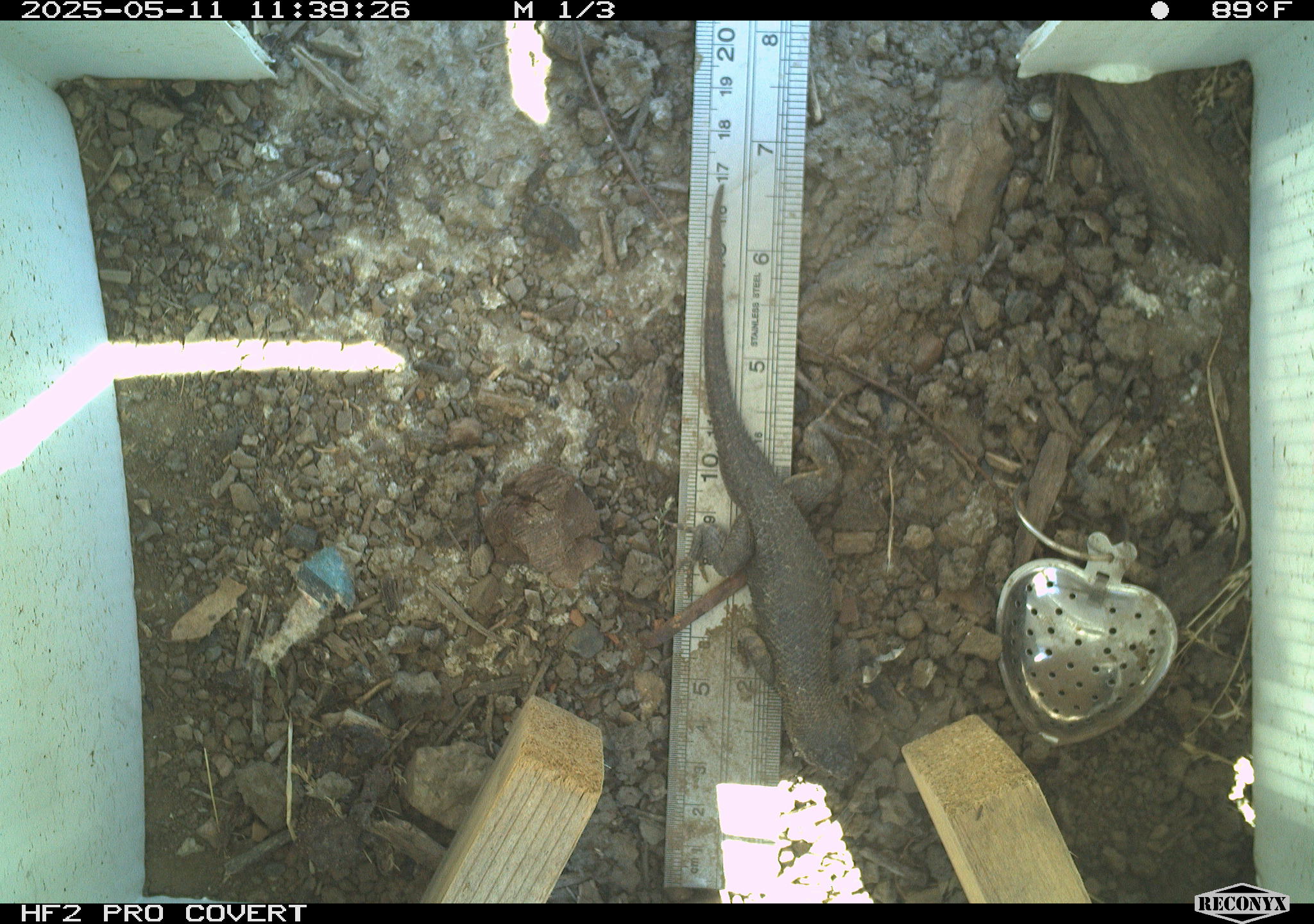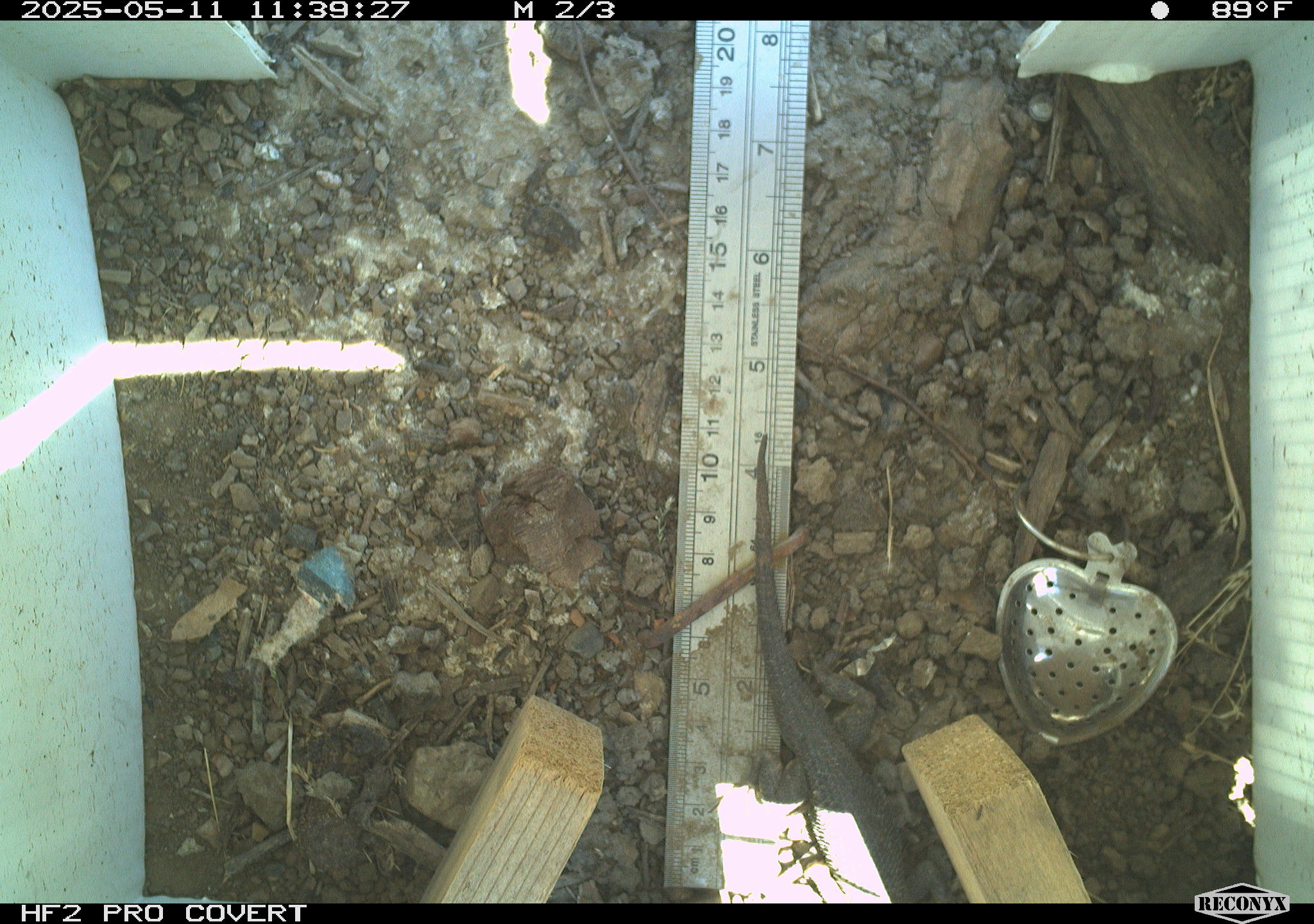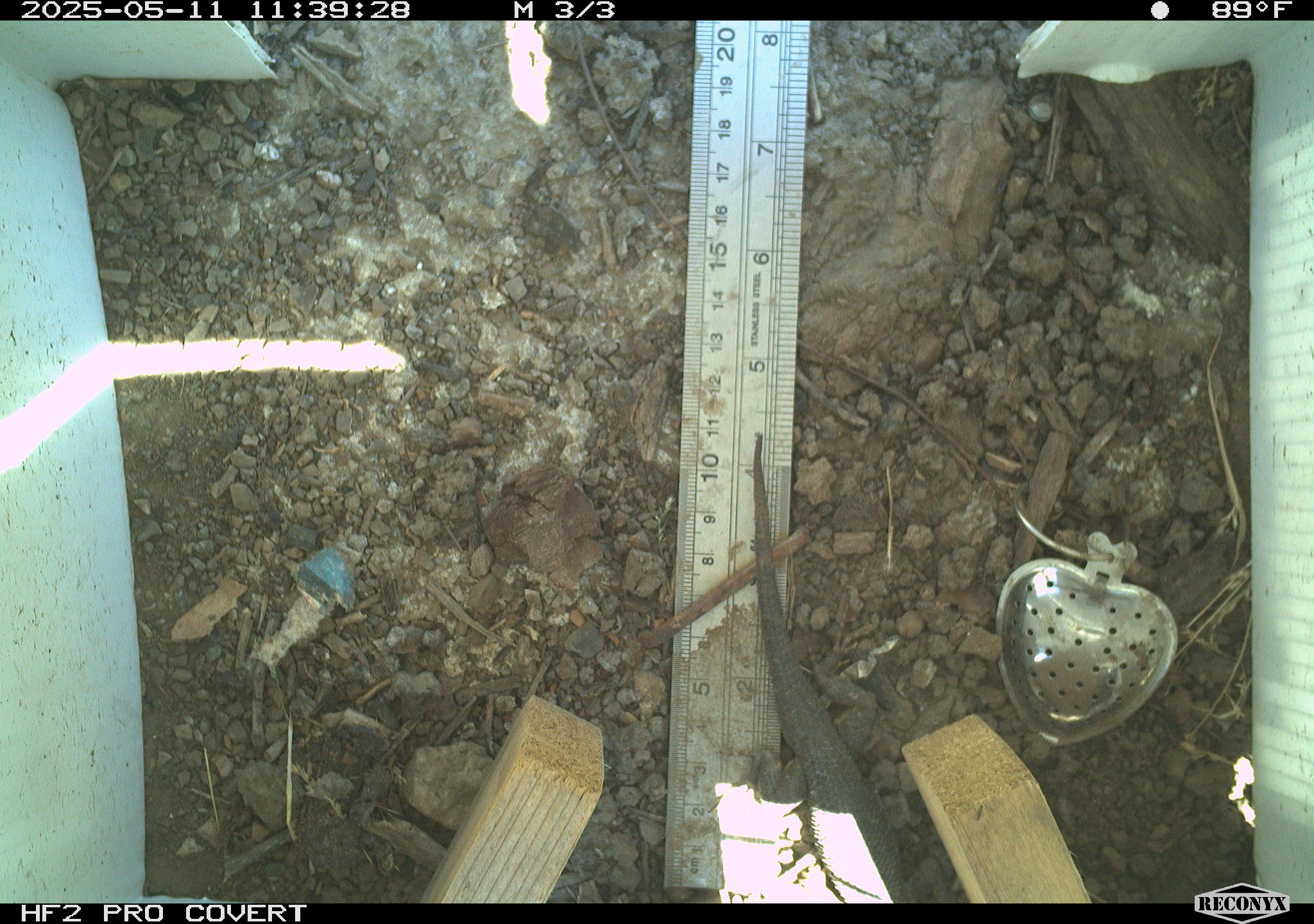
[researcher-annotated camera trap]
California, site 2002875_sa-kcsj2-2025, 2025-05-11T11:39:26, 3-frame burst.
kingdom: Animalia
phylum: Chordata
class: Reptilia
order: Squamata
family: Phrynosomatidae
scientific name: Phrynosomatidae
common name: north american spiny lizards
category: sceloporus/uta species